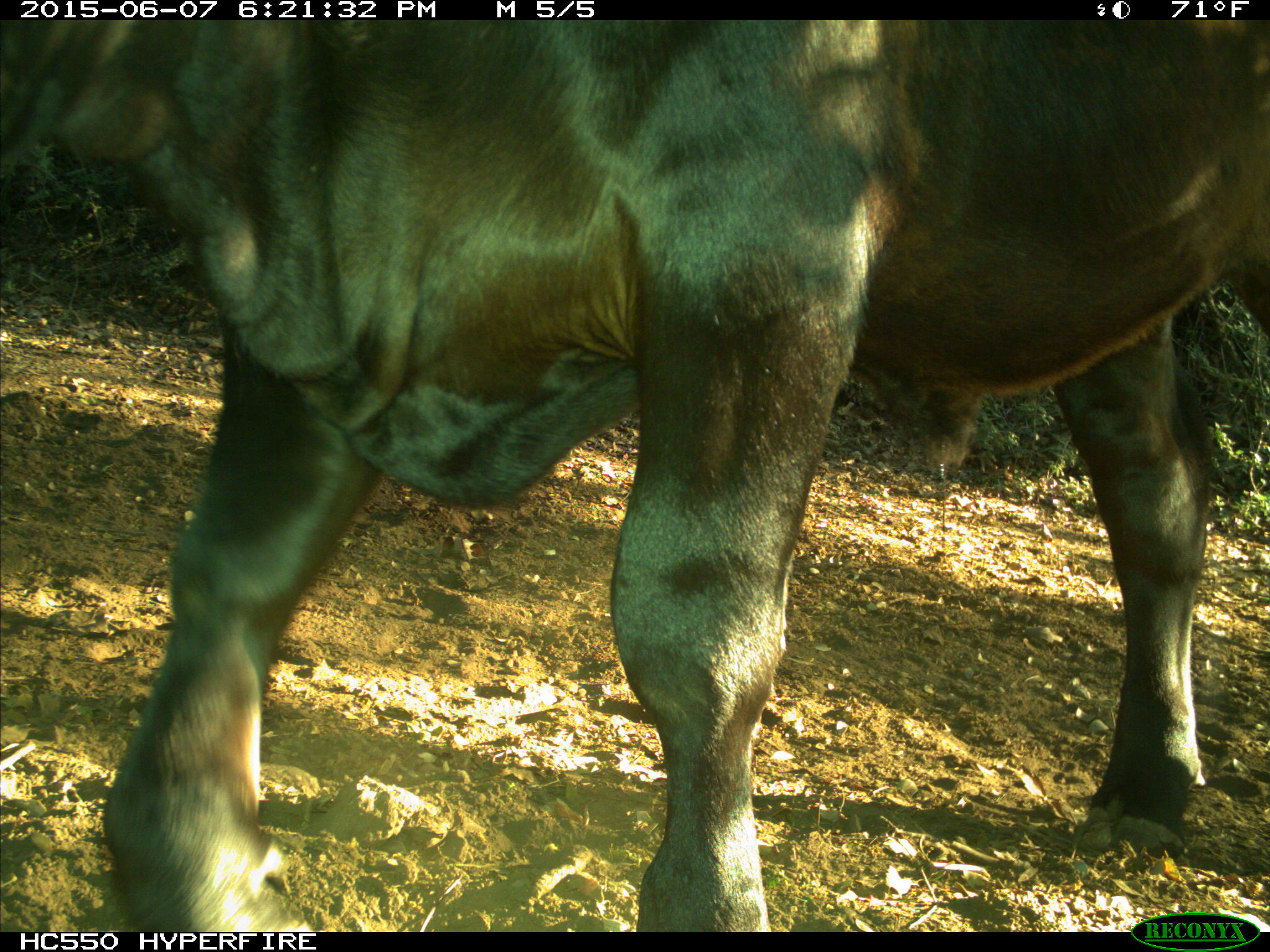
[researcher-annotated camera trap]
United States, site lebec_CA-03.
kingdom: Animalia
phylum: Chordata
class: Mammalia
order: Artiodactyla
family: Bovidae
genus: Bos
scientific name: Bos taurus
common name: domestic cow